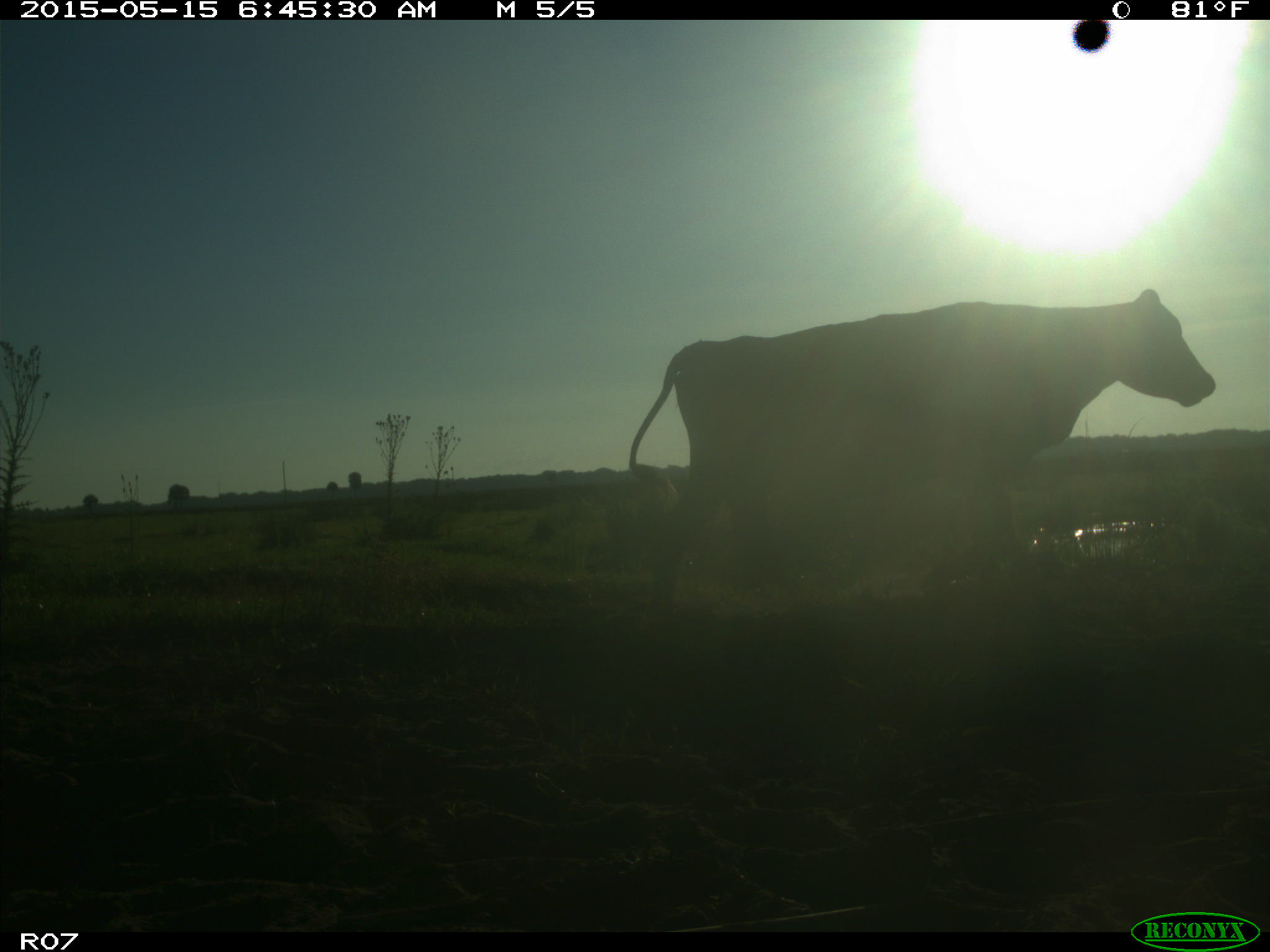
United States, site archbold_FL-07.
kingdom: Animalia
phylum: Chordata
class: Mammalia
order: Artiodactyla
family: Bovidae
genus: Bos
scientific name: Bos taurus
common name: domestic cow